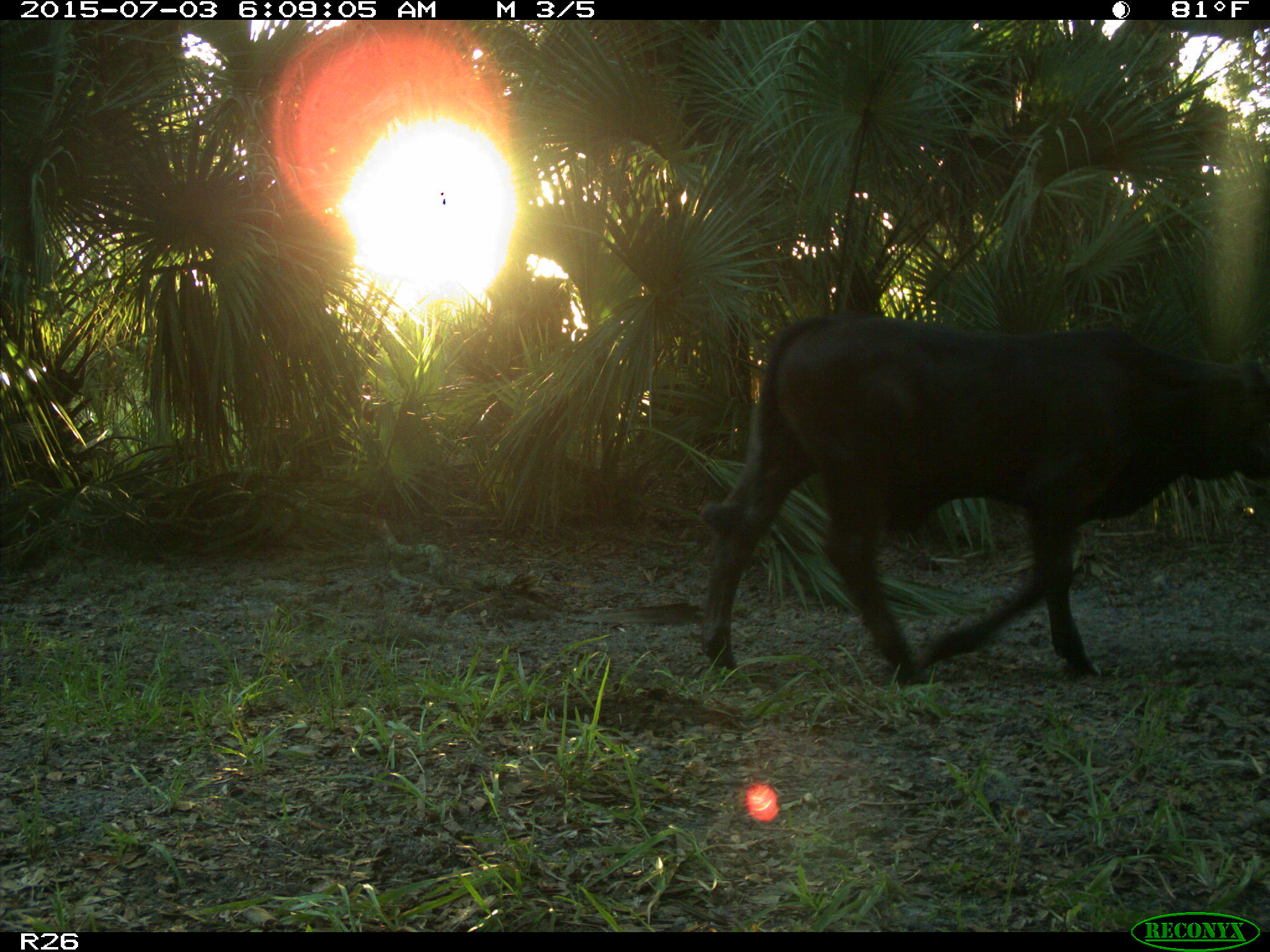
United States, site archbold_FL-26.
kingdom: Animalia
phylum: Chordata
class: Mammalia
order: Artiodactyla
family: Bovidae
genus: Bos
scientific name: Bos taurus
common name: domestic cow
Bos taurus (domestic cow).